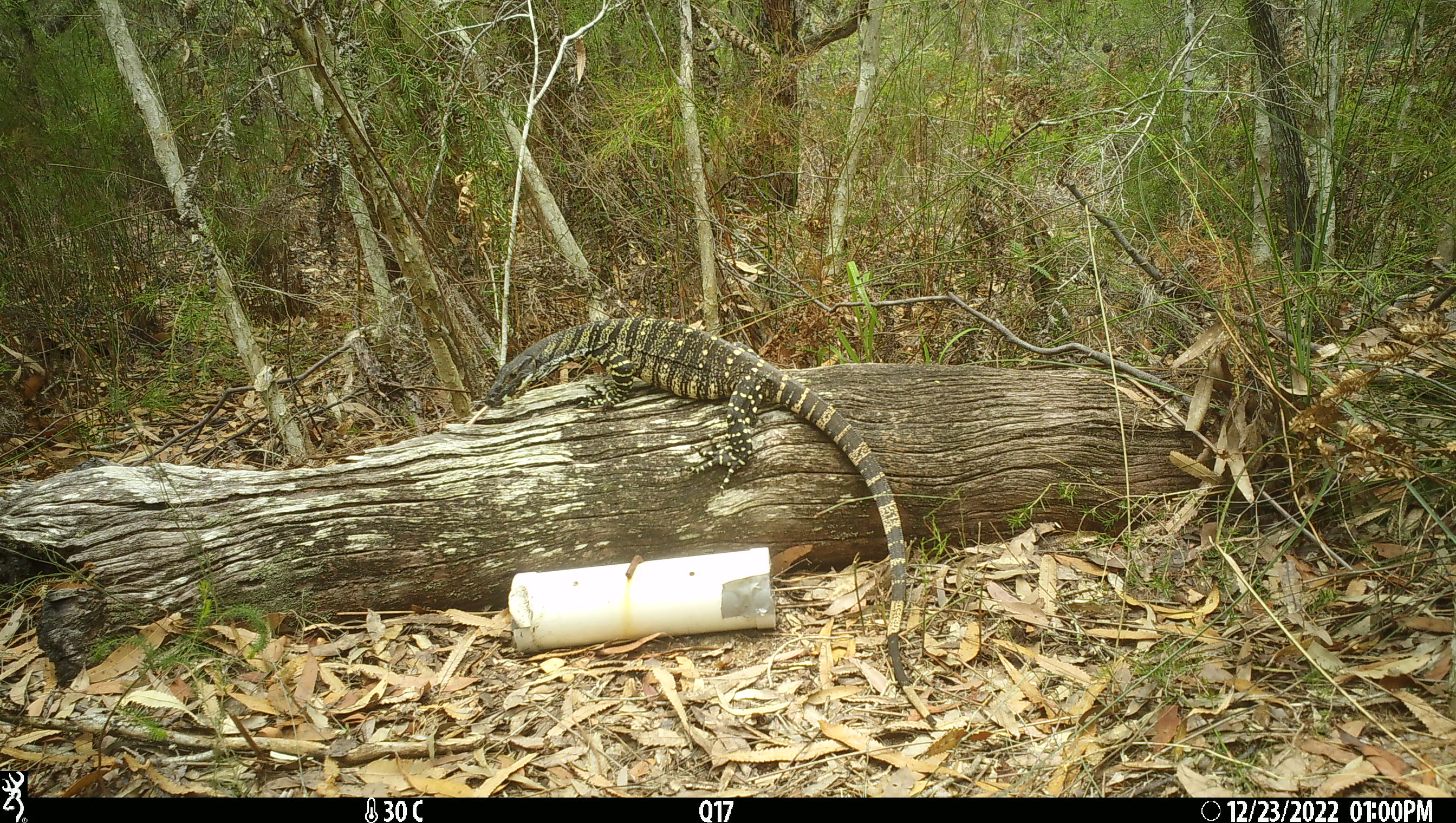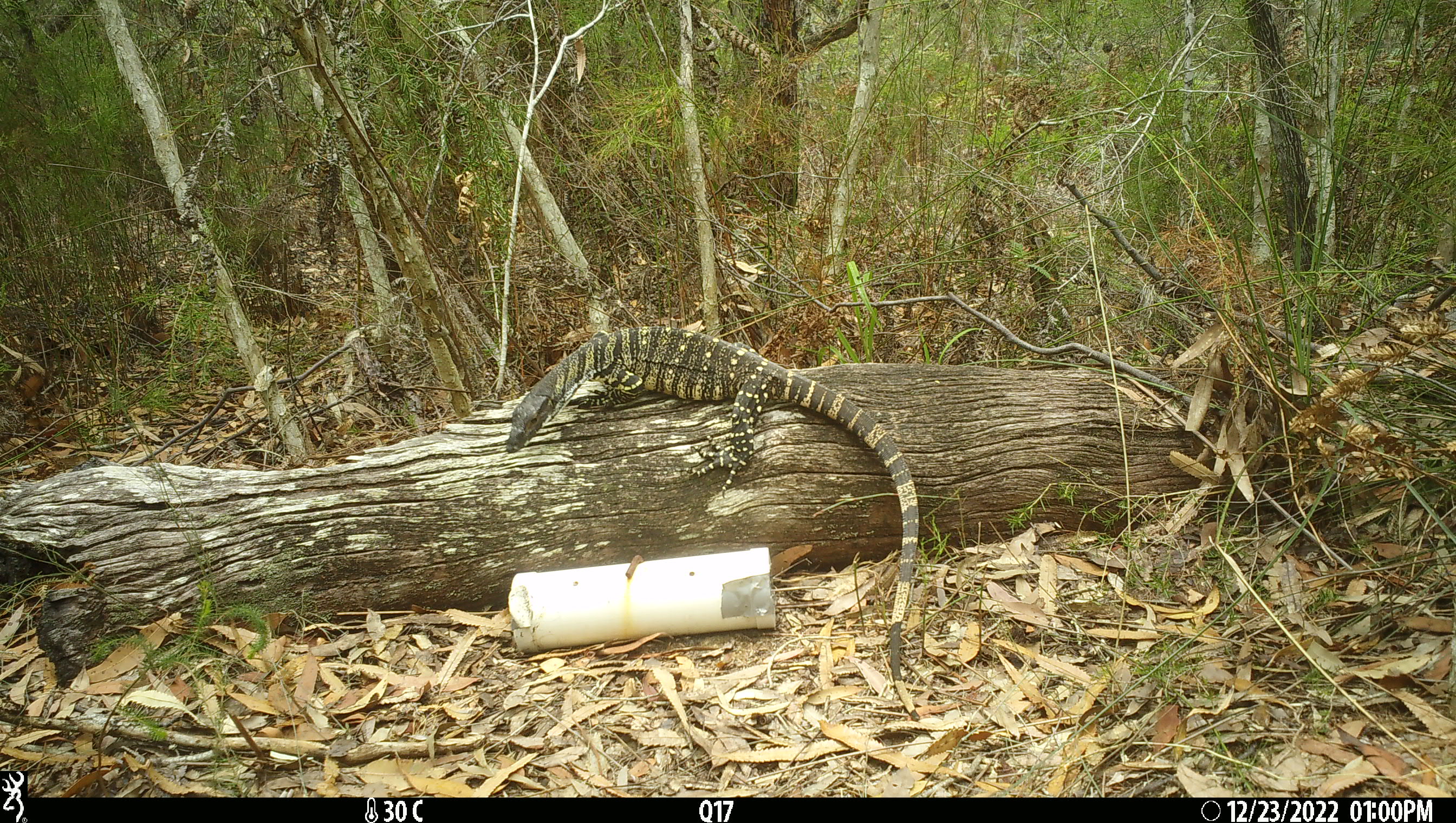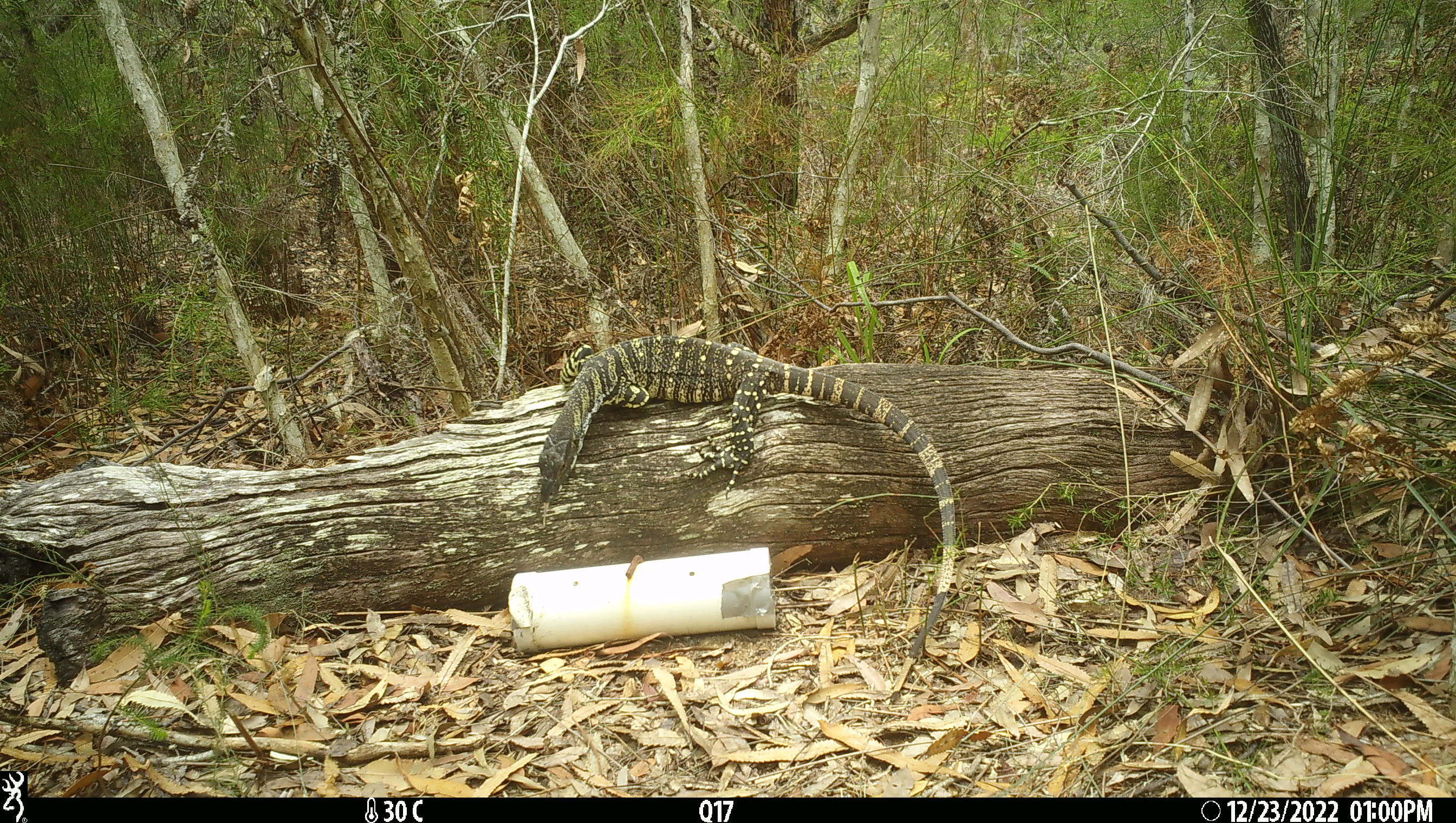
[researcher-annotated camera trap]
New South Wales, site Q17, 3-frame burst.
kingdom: Animalia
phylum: Chordata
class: Reptilia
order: Squamata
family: Varanidae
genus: Varanus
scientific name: Varanus varius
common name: lace monitor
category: goanna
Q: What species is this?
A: Goanna (lace monitor) (Varanus varius).